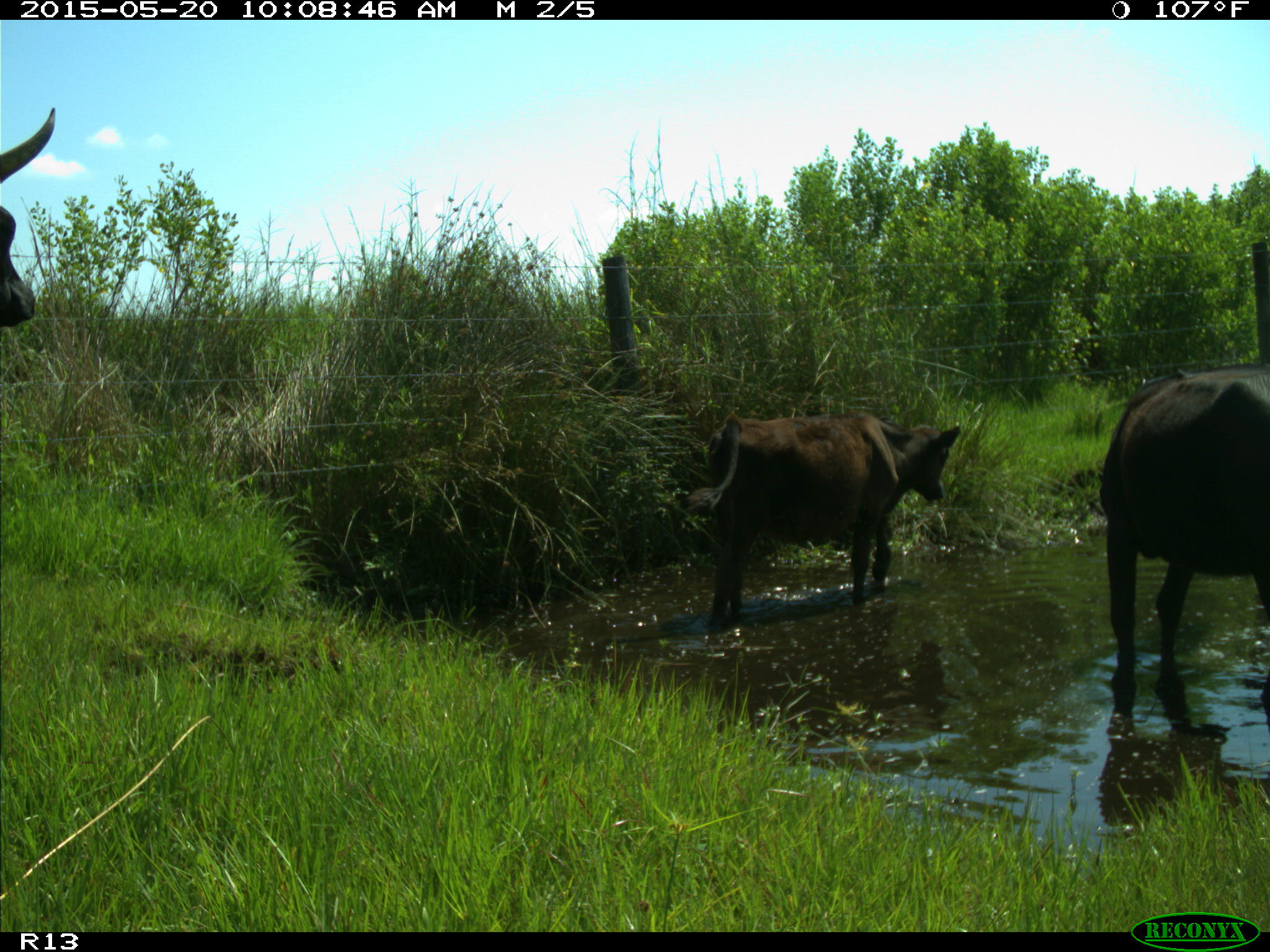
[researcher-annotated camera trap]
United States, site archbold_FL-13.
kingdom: Animalia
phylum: Chordata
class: Mammalia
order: Artiodactyla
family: Bovidae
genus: Bos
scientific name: Bos taurus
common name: domestic cow